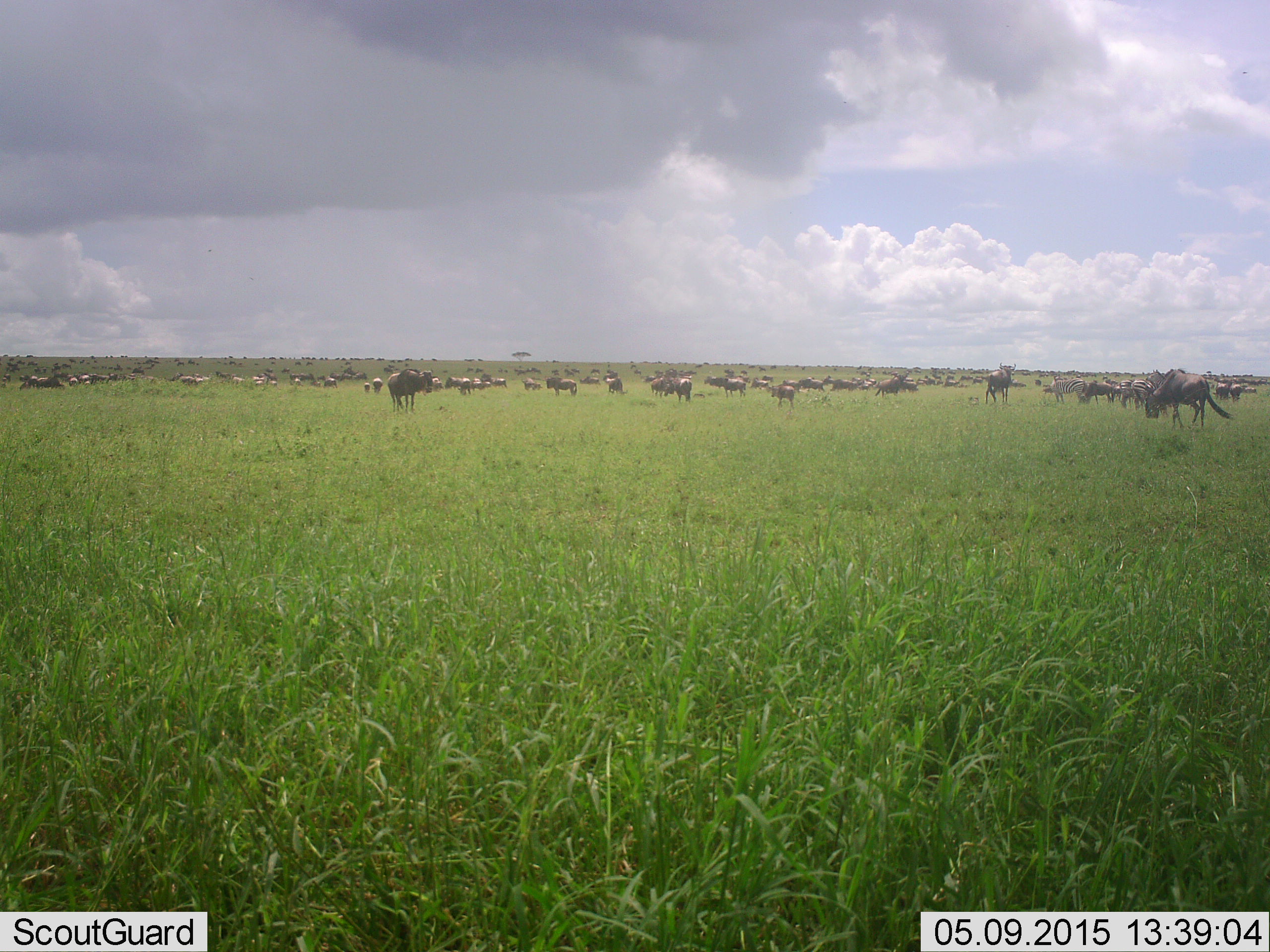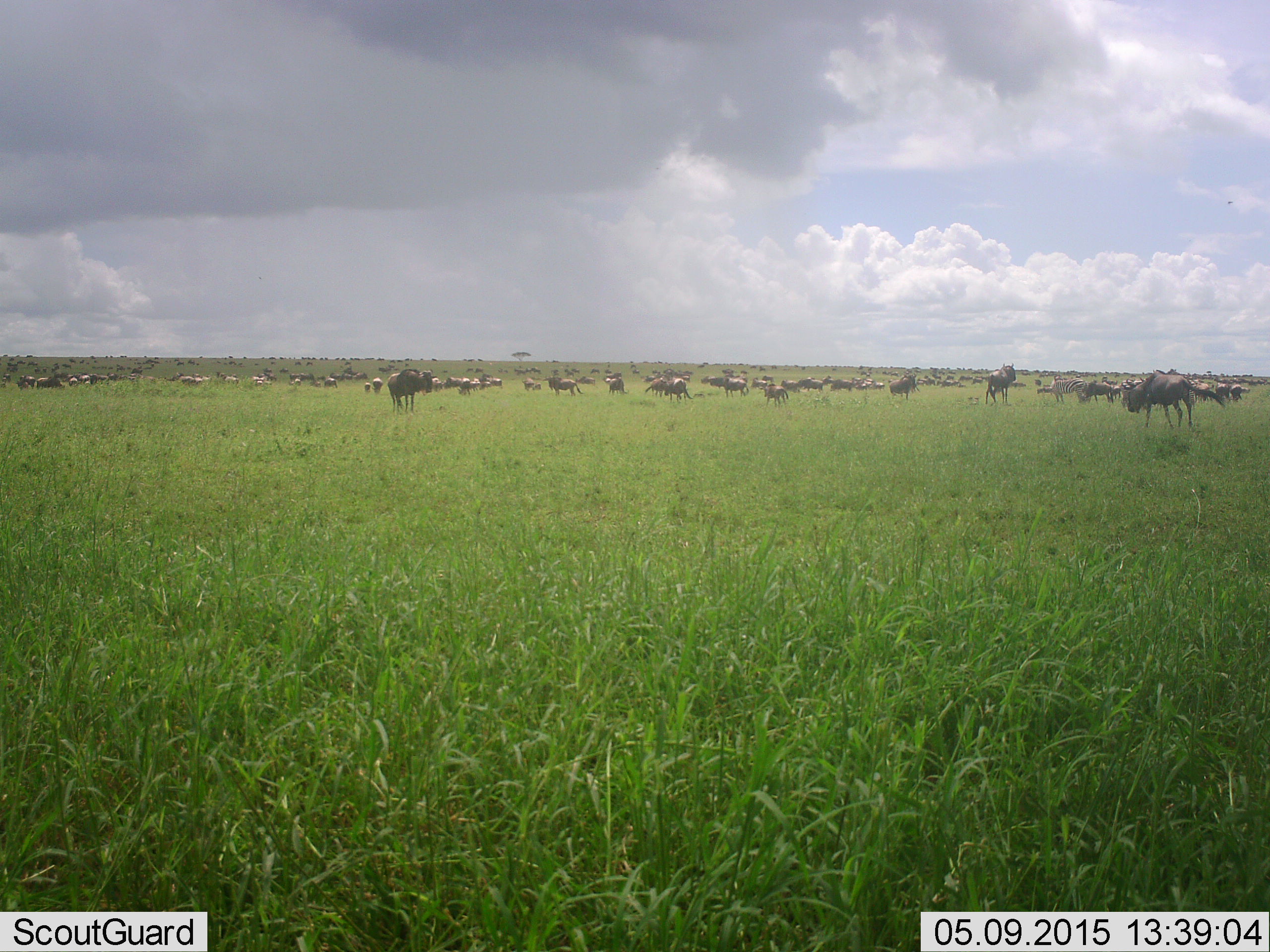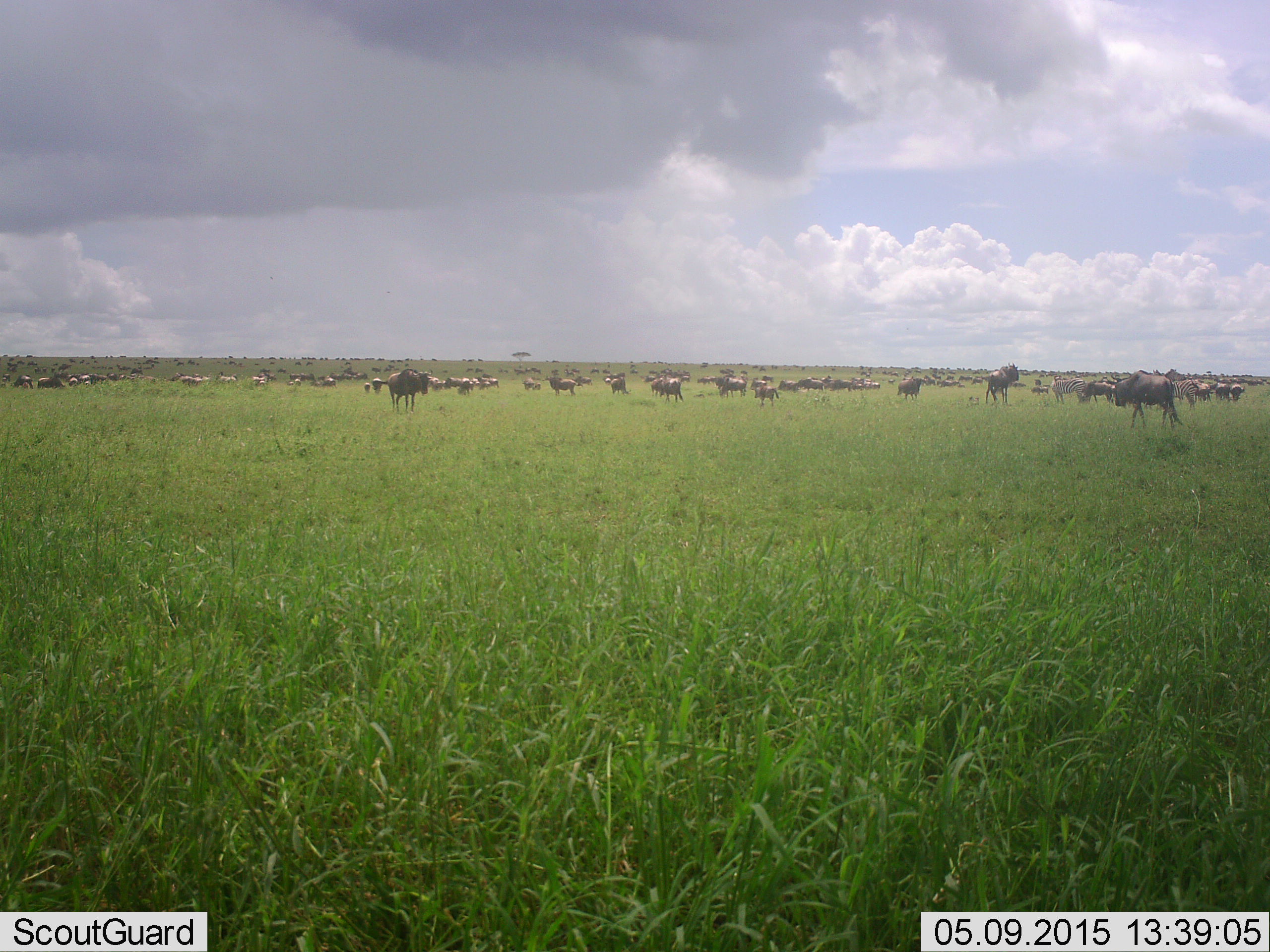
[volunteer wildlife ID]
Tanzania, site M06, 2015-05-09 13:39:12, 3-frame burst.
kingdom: Animalia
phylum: Chordata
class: Mammalia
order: Artiodactyla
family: Bovidae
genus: Connochaetes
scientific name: Connochaetes taurinus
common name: blue wildebeest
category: wildebeest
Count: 51+.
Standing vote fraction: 60%.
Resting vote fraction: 0%.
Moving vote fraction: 80%.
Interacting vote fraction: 20%.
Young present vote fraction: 0%.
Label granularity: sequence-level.